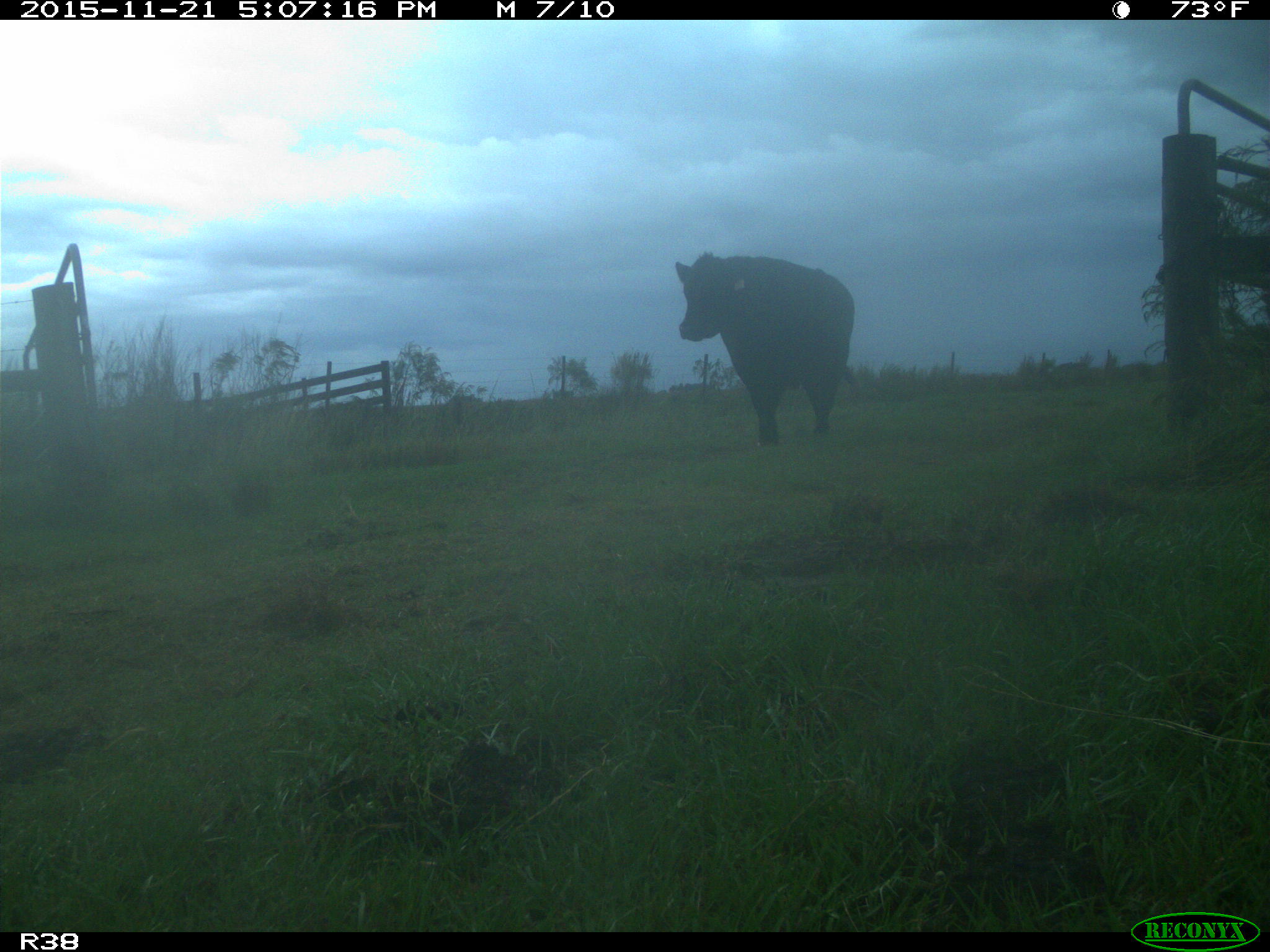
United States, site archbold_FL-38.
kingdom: Animalia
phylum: Chordata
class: Mammalia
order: Artiodactyla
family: Bovidae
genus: Bos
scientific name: Bos taurus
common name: domestic cow